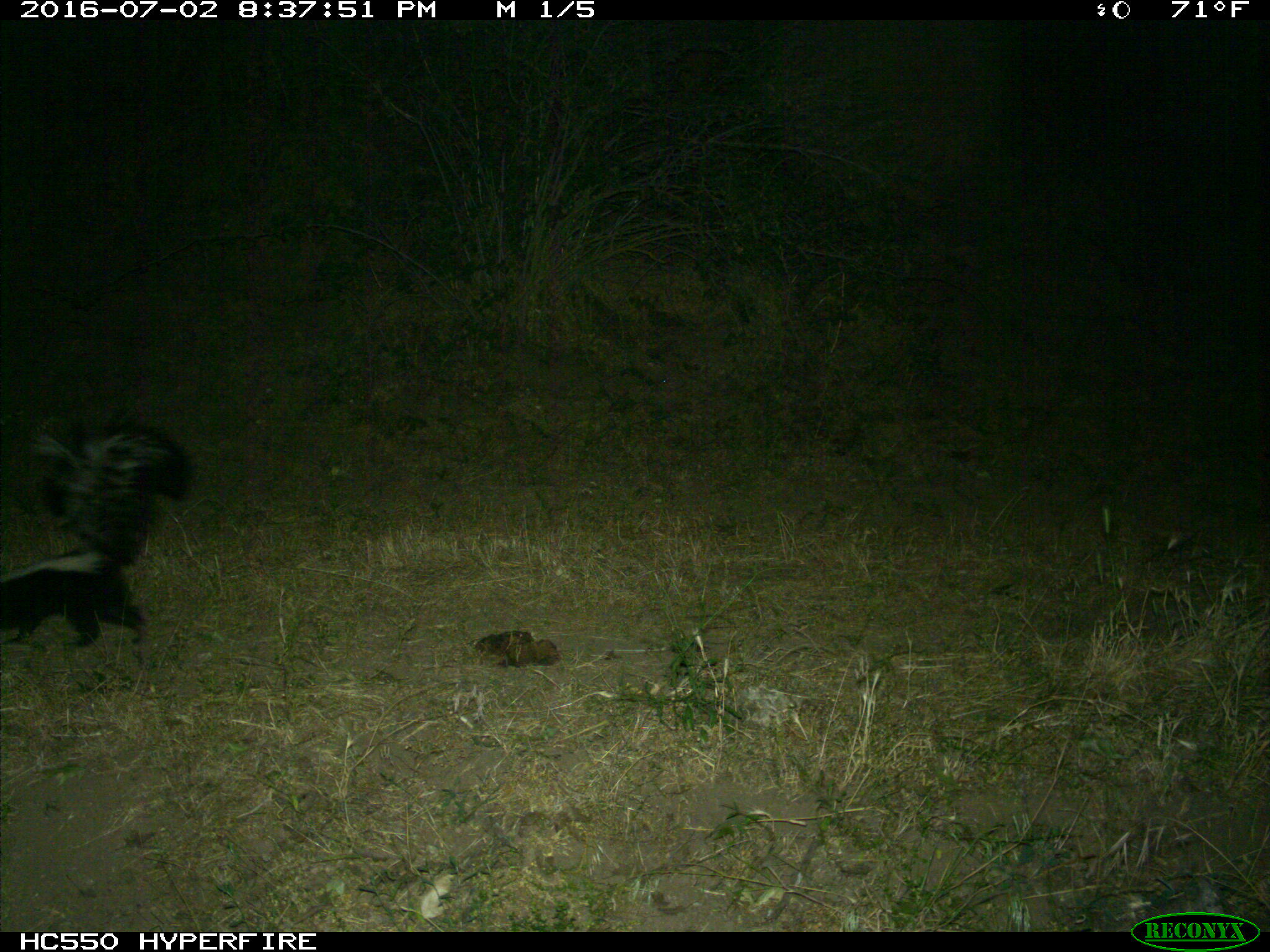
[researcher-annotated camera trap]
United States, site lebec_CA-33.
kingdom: Animalia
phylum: Chordata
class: Mammalia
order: Carnivora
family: Mephitidae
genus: Mephitis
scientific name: Mephitis mephitis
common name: striped skunk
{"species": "Mephitis mephitis (striped skunk)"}